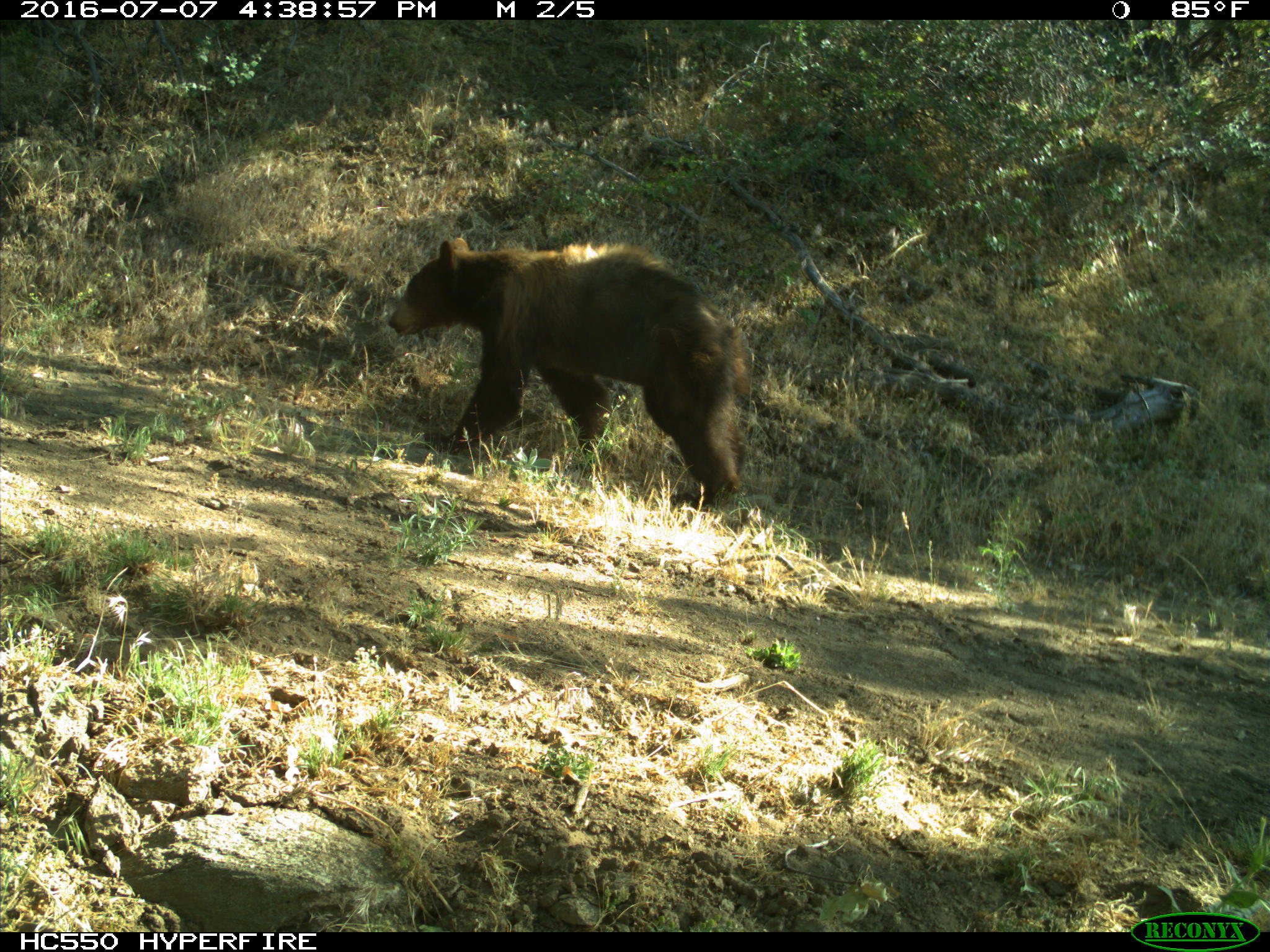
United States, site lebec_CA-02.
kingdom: Animalia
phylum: Chordata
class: Mammalia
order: Carnivora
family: Ursidae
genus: Ursus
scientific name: Ursus americanus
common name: american black bear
Ursus americanus (american black bear).